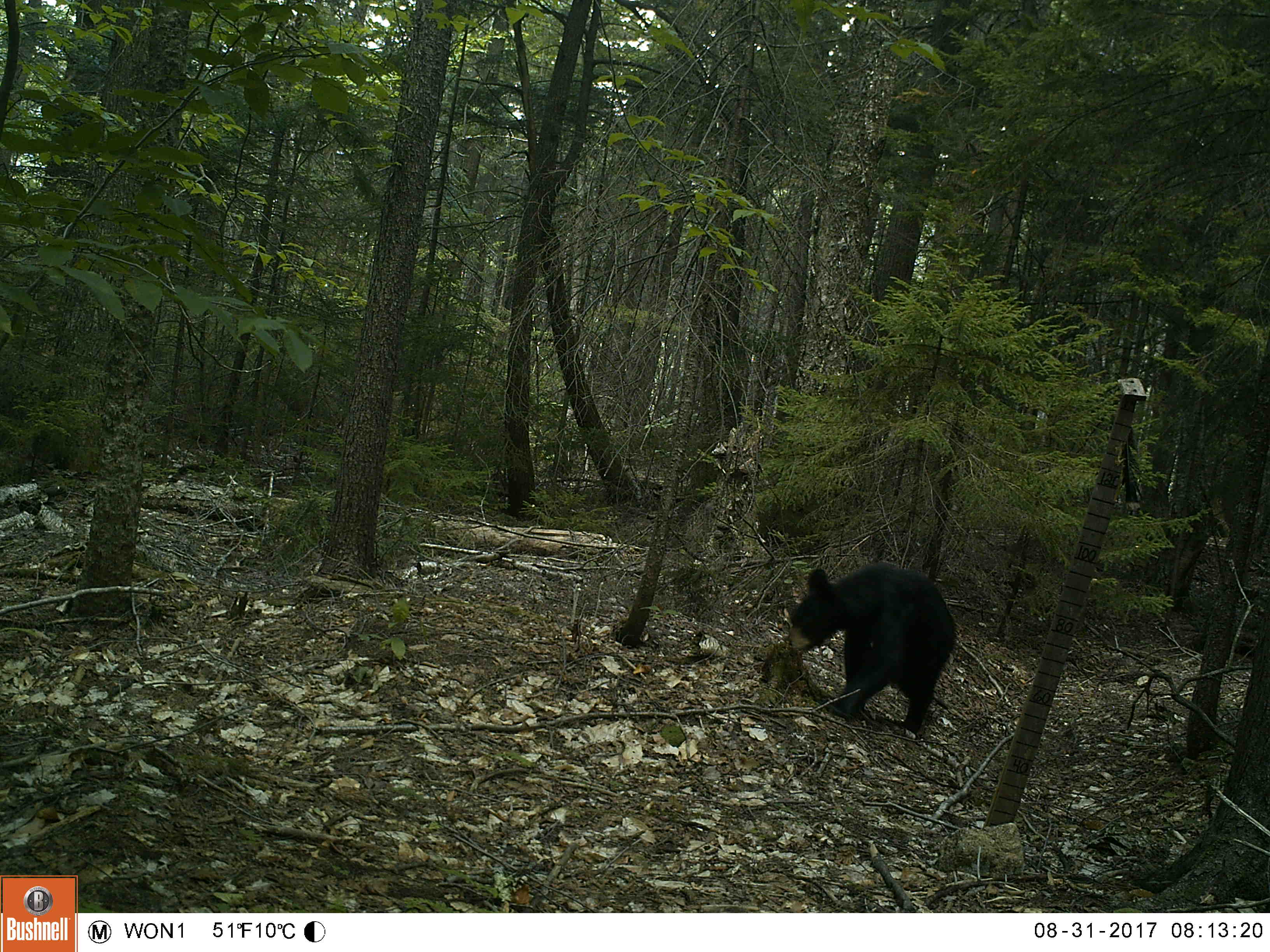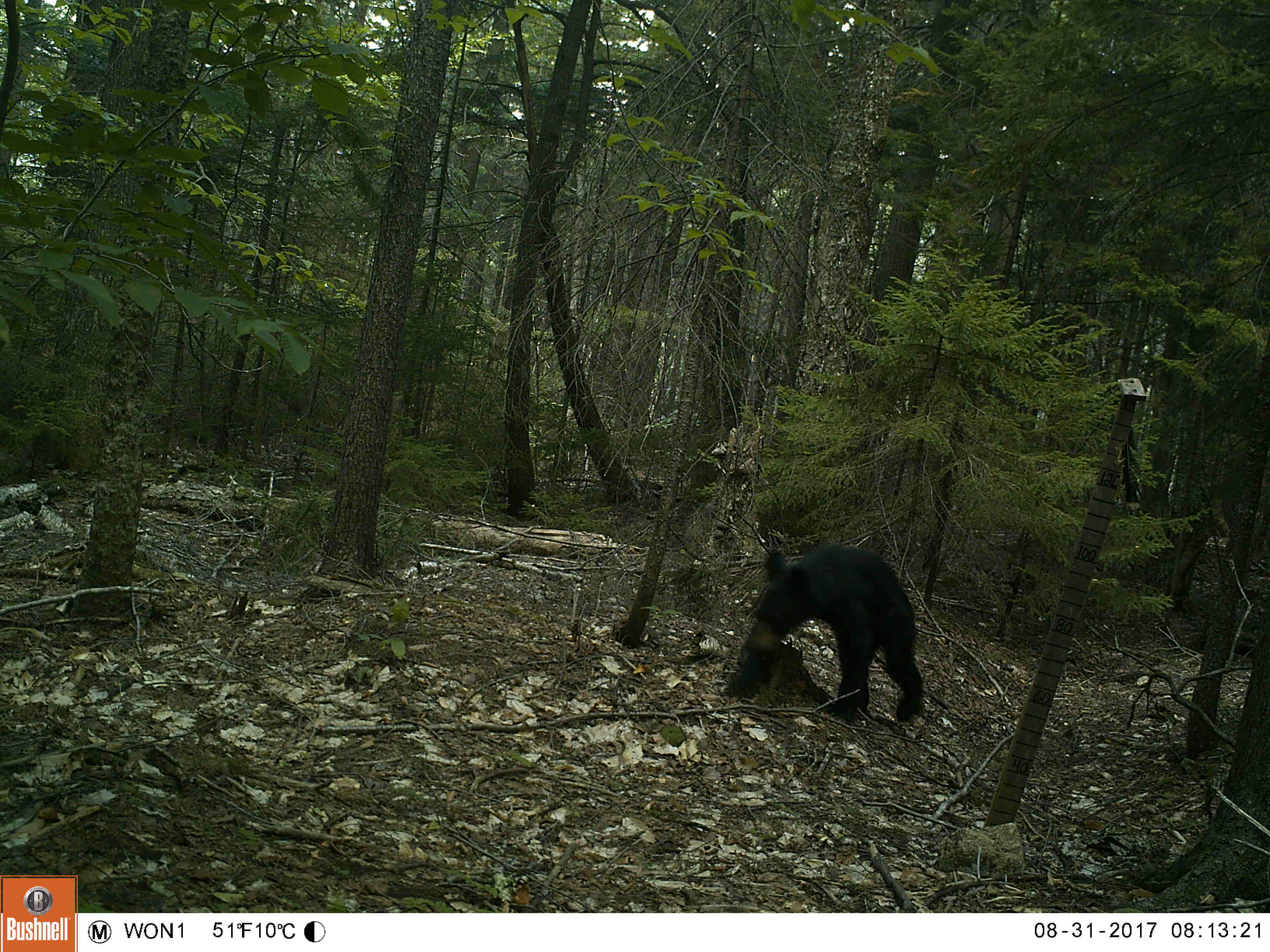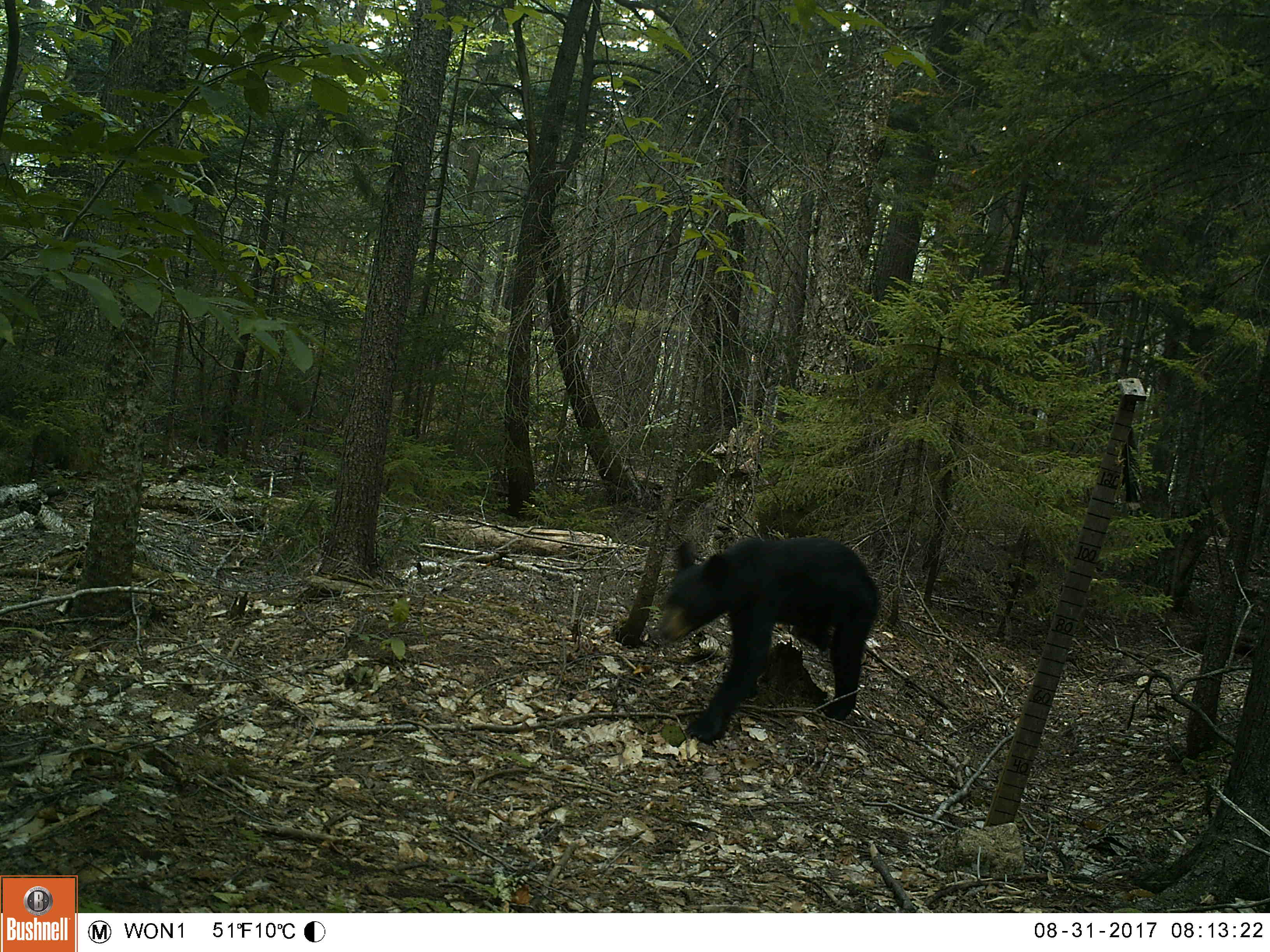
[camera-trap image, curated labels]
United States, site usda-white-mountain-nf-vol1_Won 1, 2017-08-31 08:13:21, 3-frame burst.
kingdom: Animalia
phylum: Chordata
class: Mammalia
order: Carnivora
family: Ursidae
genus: Ursus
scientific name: Ursus americanus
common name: black bear